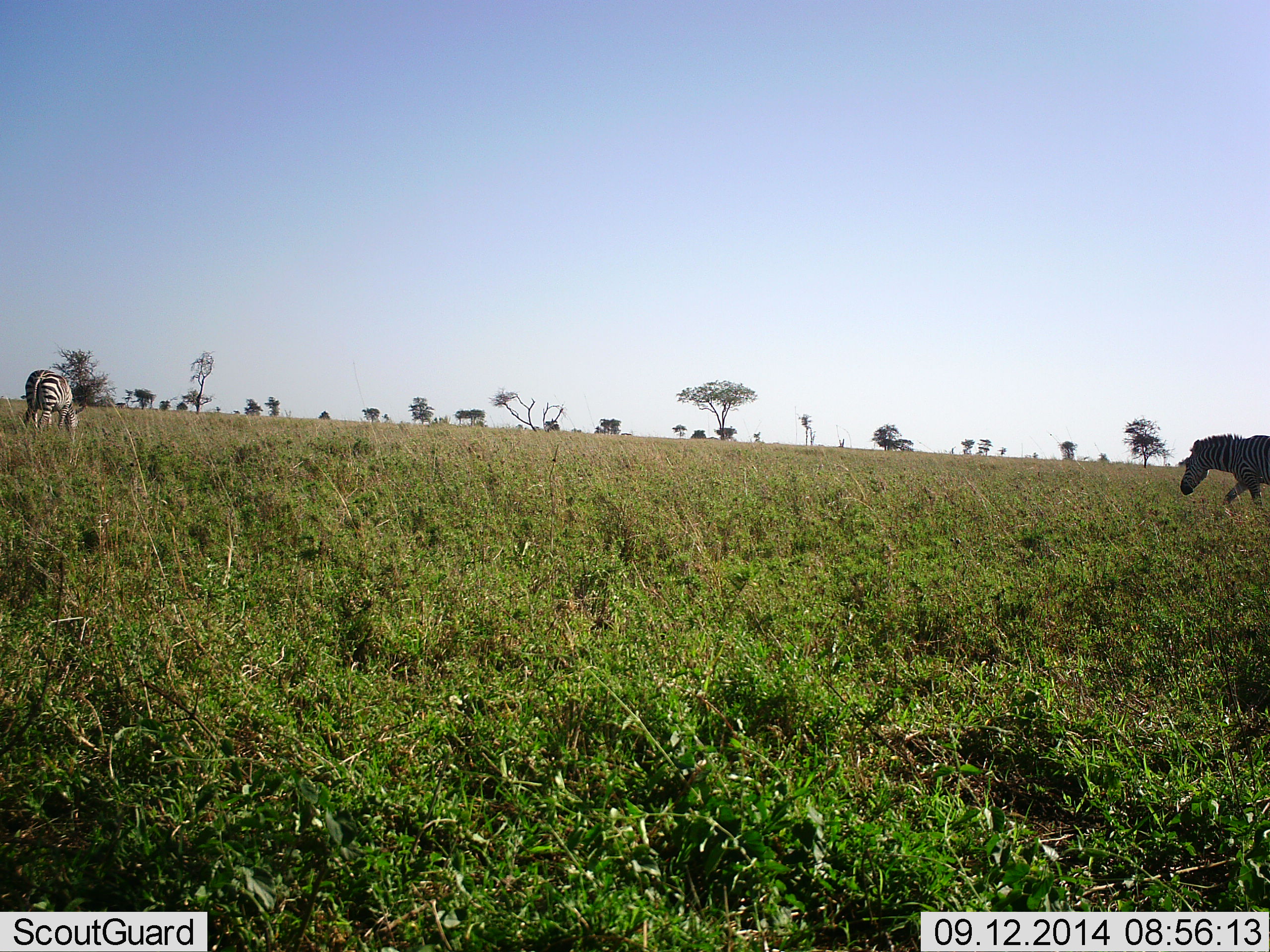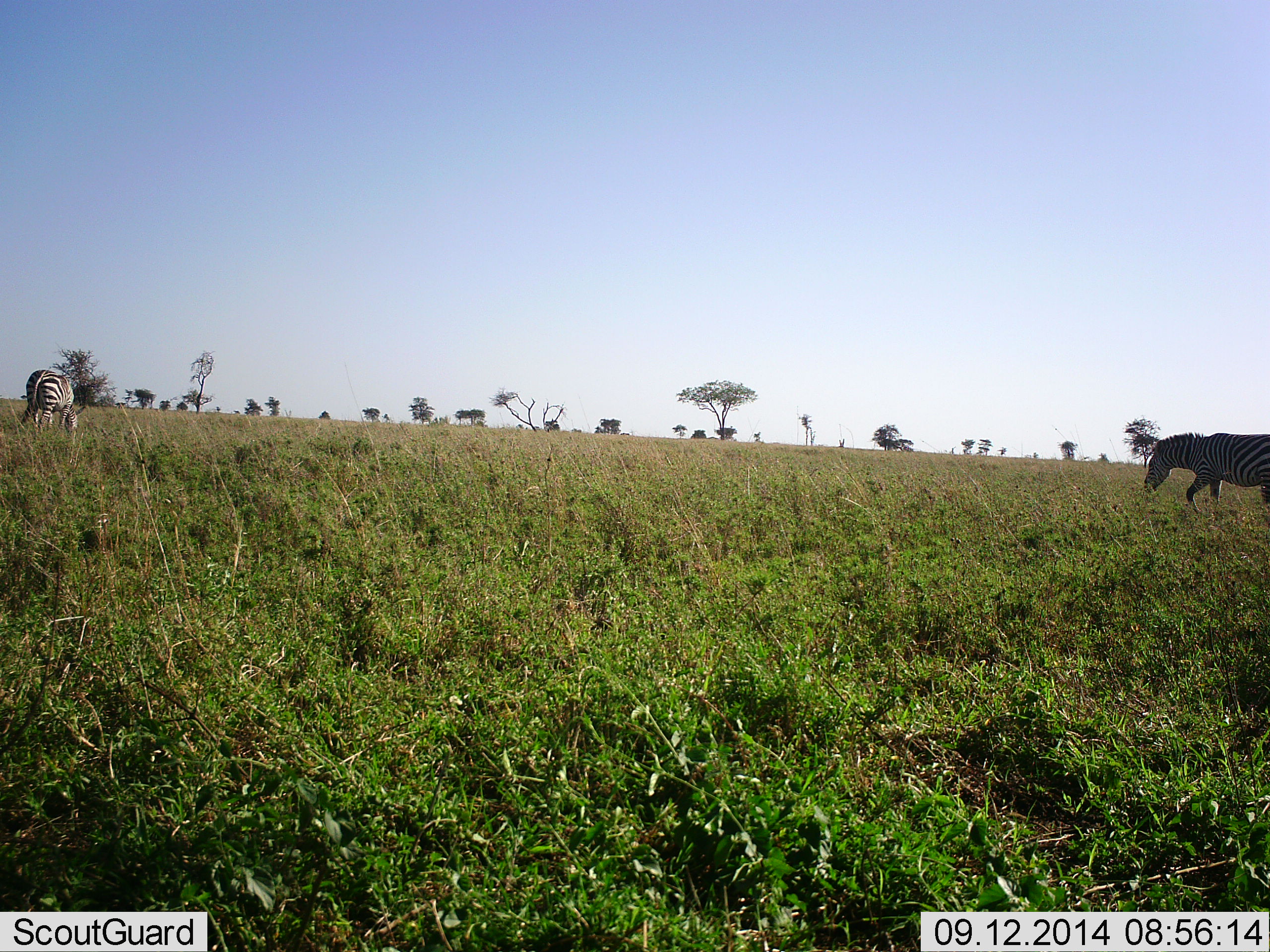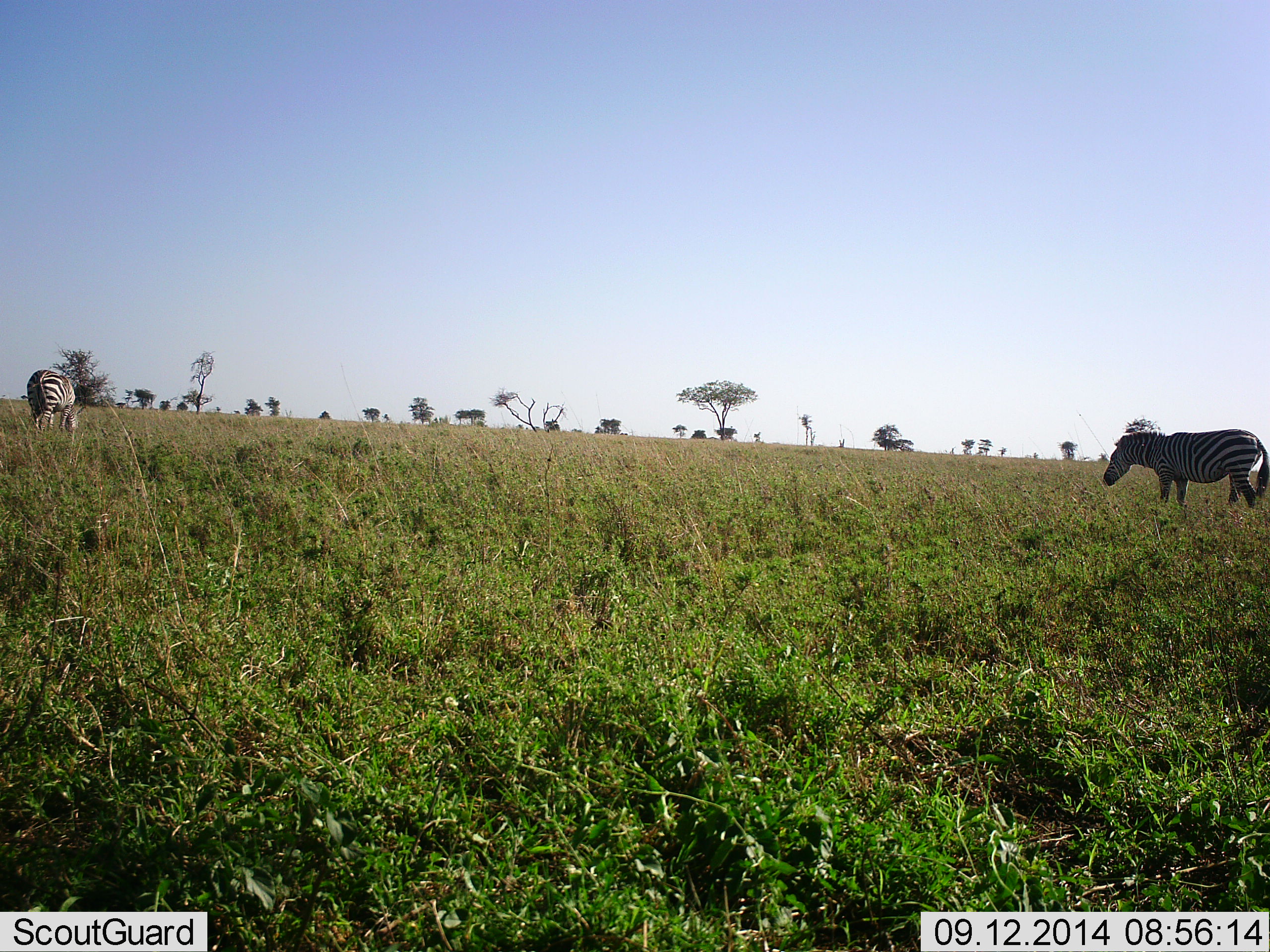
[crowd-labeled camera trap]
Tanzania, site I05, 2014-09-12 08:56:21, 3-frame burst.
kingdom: Animalia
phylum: Chordata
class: Mammalia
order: Perissodactyla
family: Equidae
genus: Equus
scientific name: Equus quagga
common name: plains zebra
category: zebra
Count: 2.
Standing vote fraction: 30%.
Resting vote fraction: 0%.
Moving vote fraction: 80%.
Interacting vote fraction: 0%.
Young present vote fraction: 0%.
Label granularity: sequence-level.